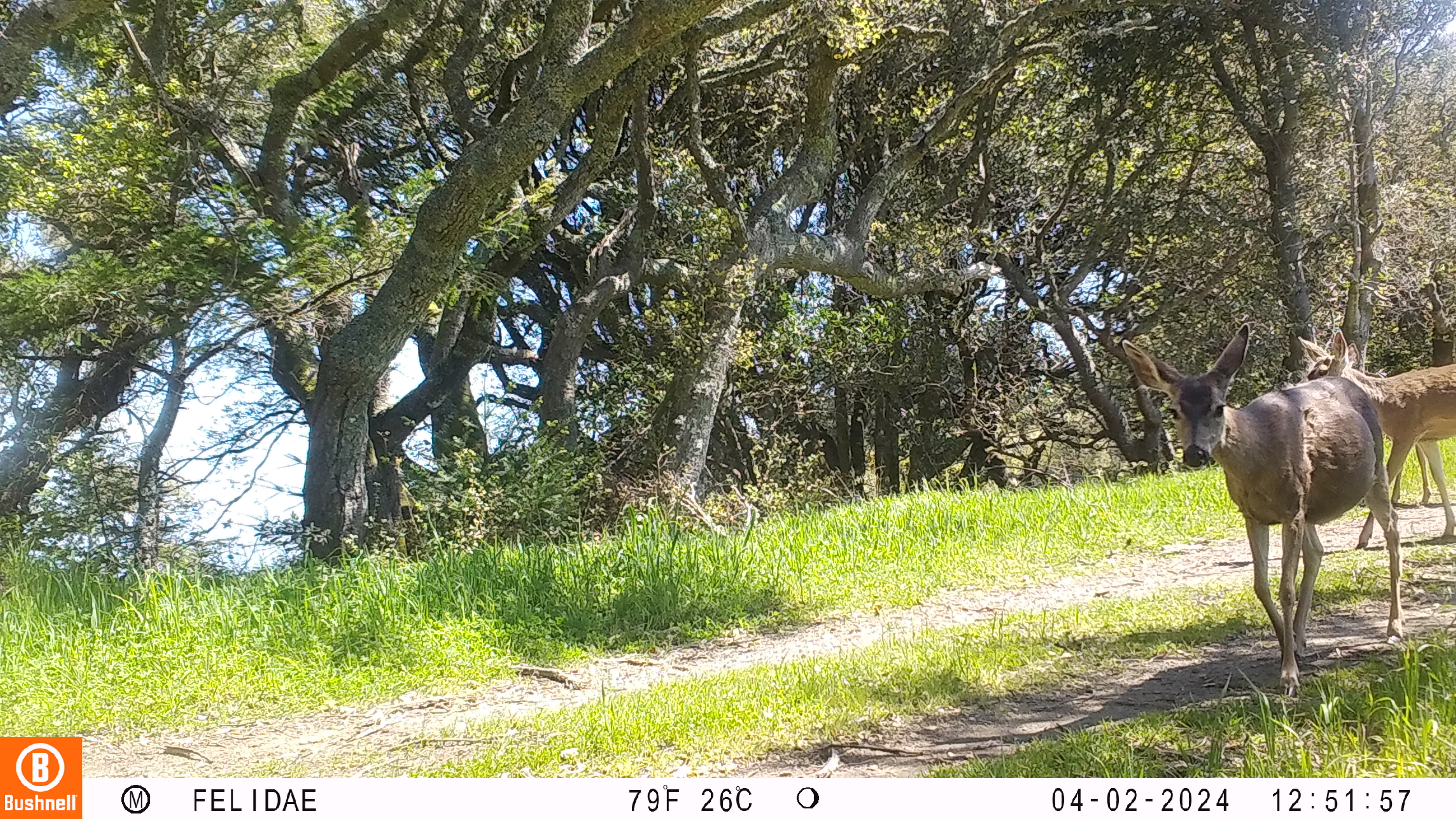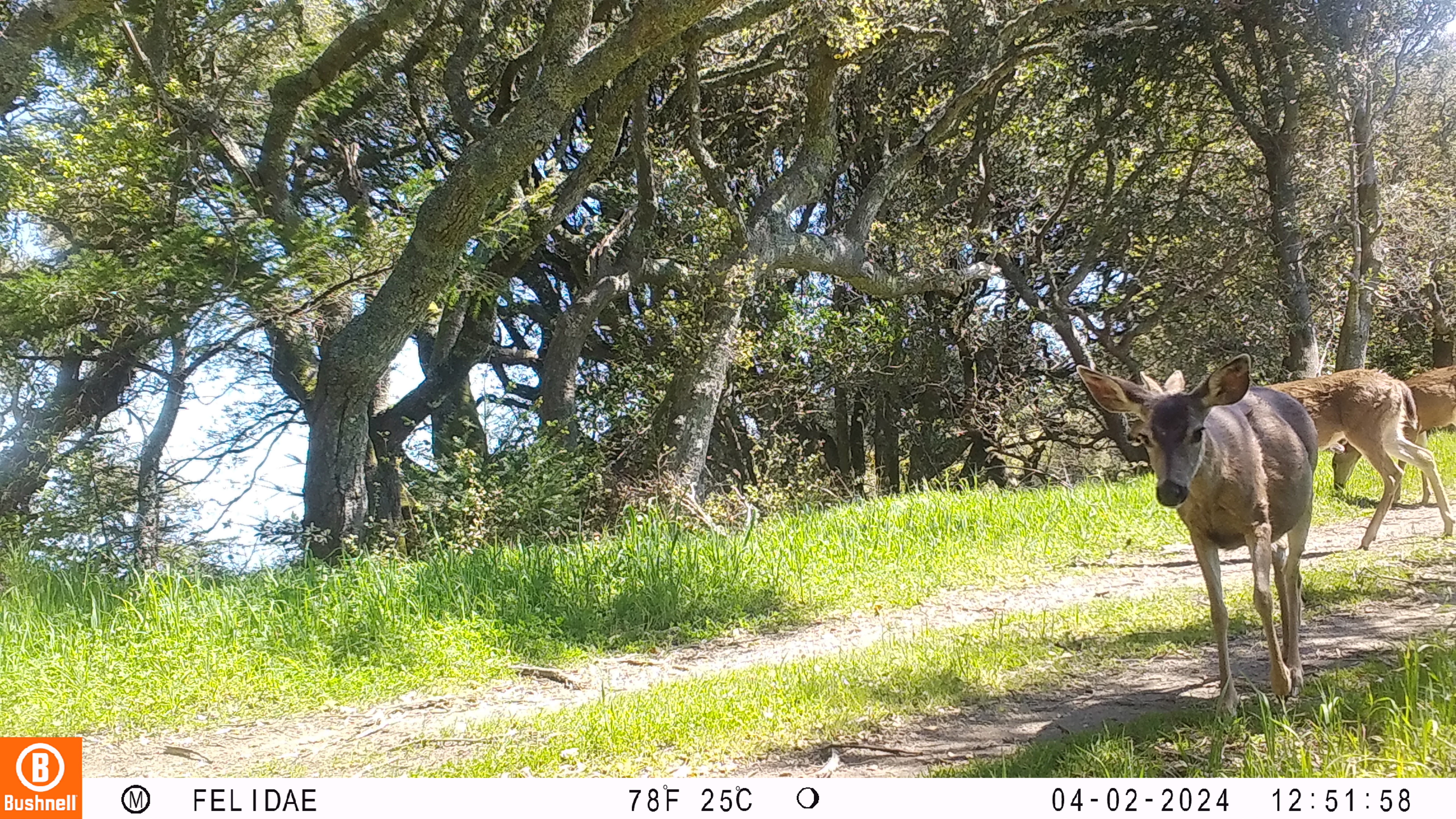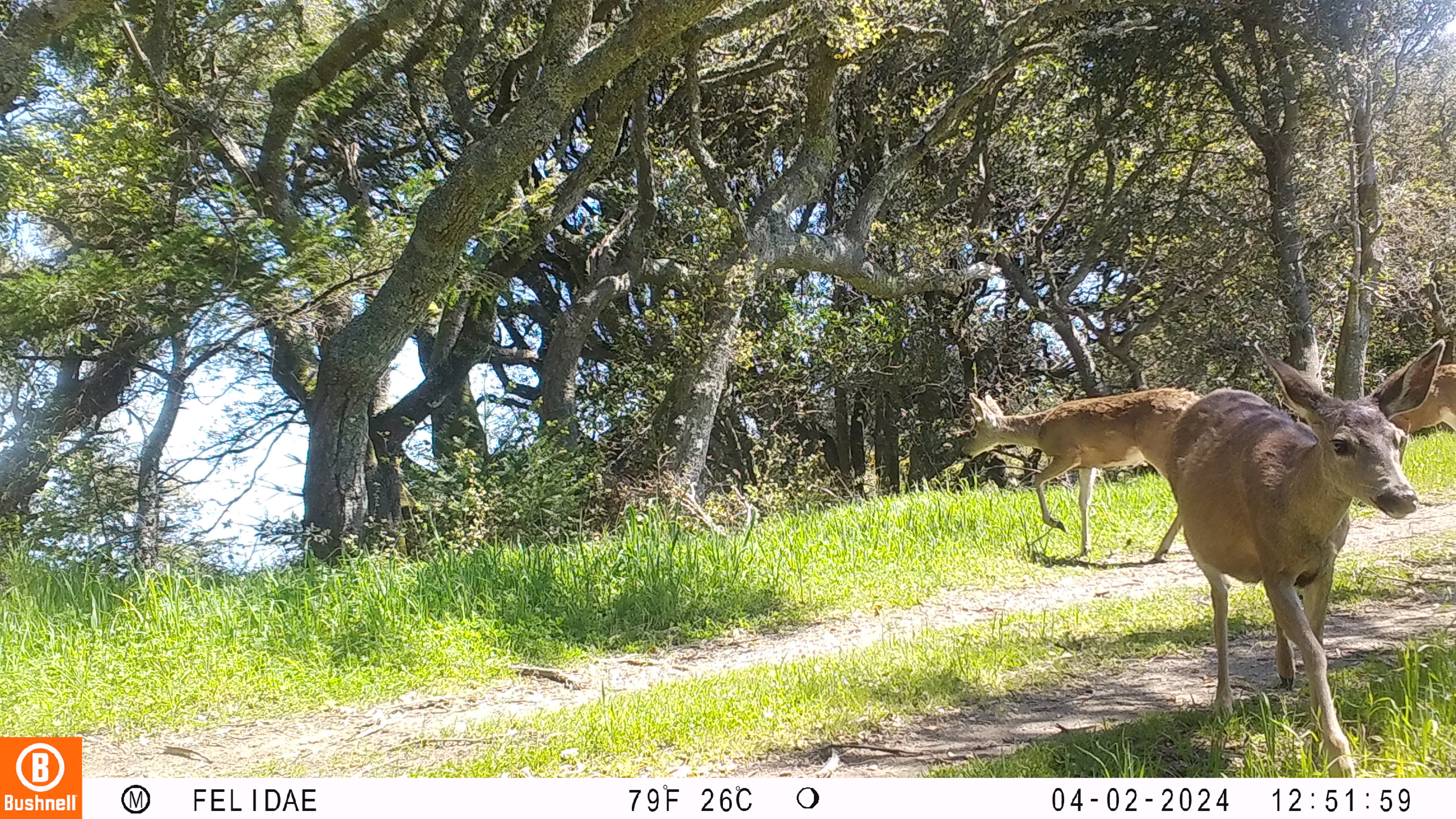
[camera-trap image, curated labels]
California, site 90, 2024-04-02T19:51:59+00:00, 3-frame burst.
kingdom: Animalia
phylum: Chordata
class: Mammalia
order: Artiodactyla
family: Cervidae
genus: Odocoileus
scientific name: Odocoileus hemionus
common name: mule deer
Mule deer (Odocoileus hemionus).